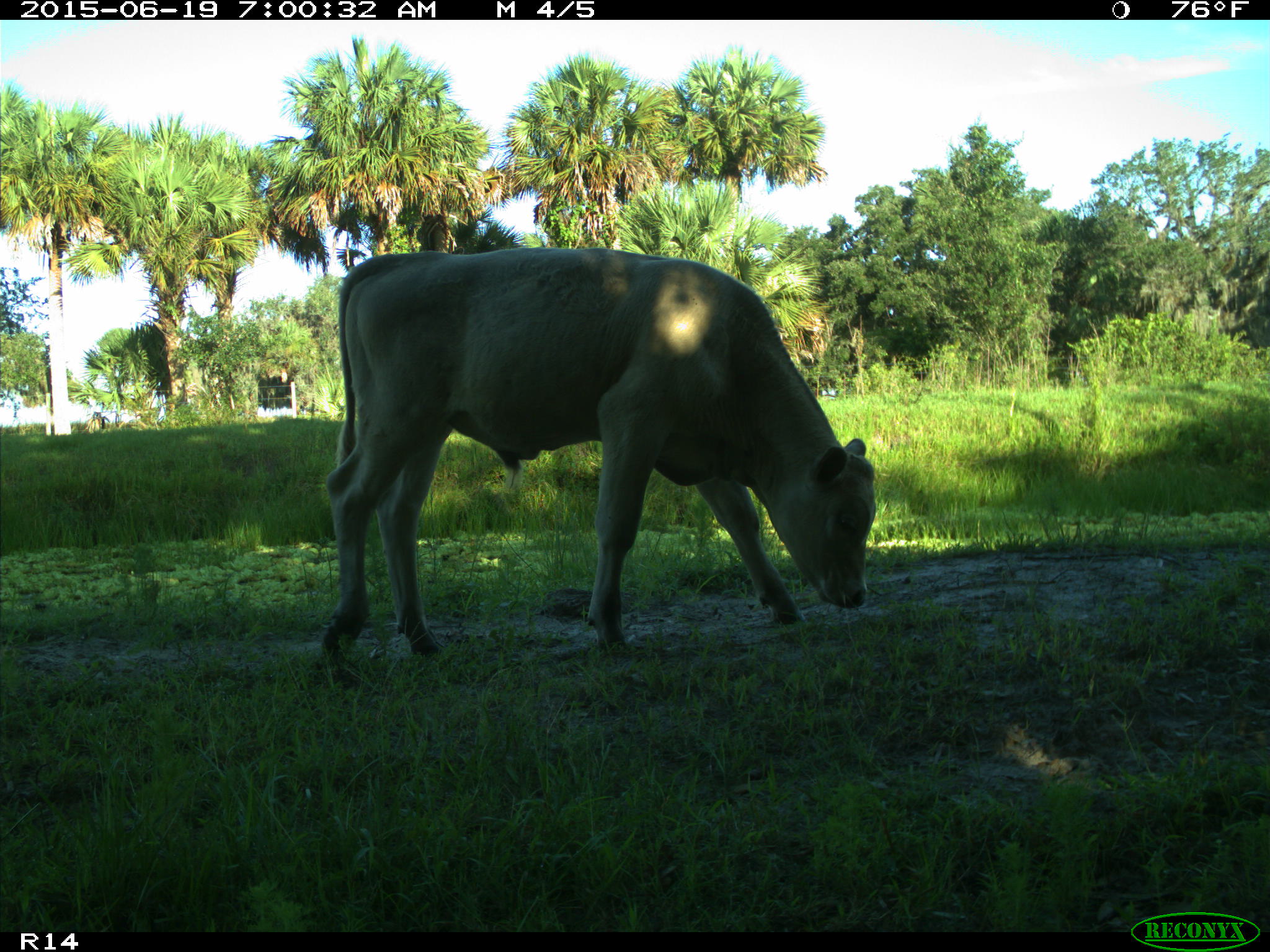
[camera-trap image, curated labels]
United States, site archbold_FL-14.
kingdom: Animalia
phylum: Chordata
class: Mammalia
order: Artiodactyla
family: Bovidae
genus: Bos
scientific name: Bos taurus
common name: domestic cow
Bos taurus (domestic cow).